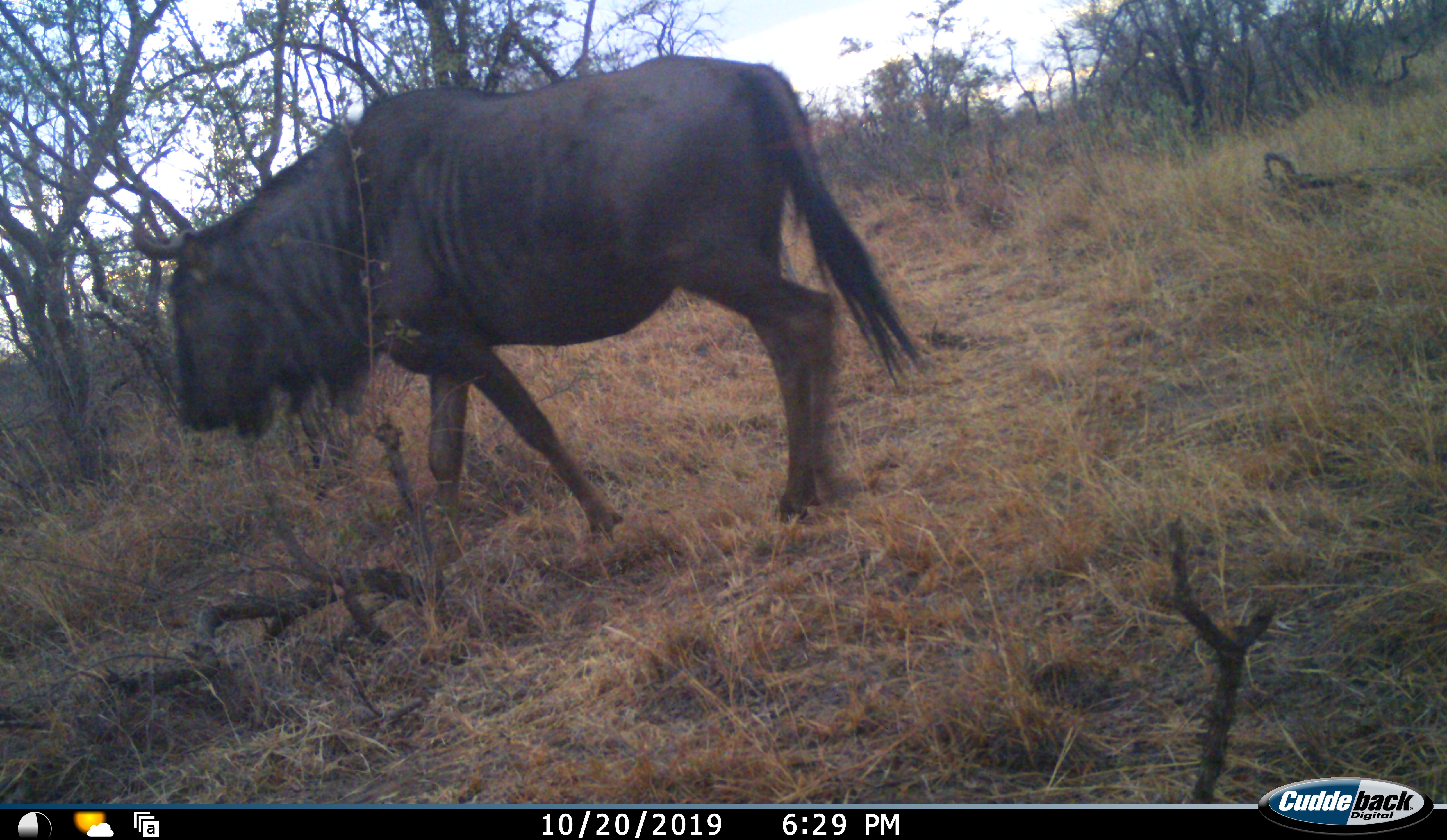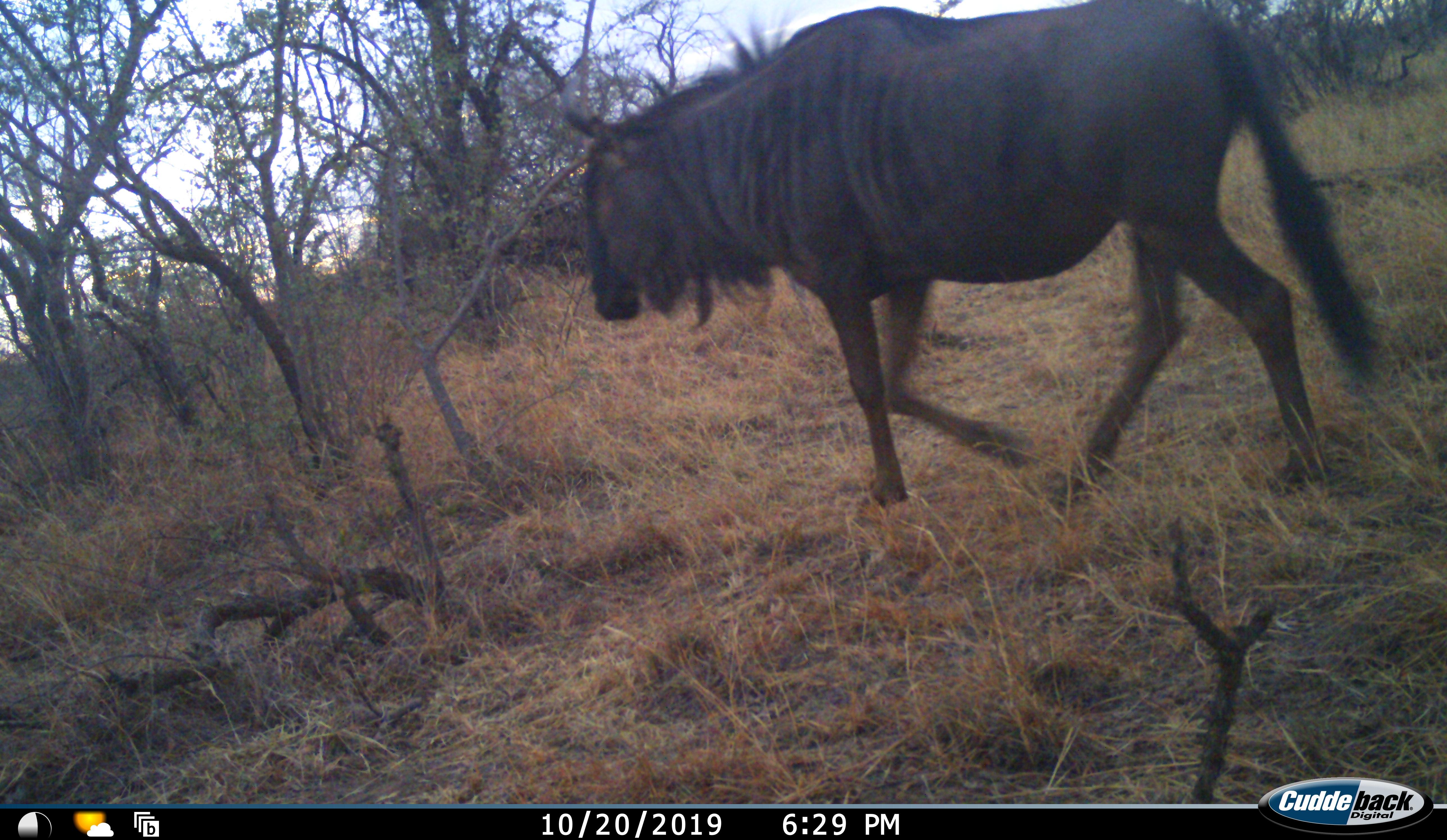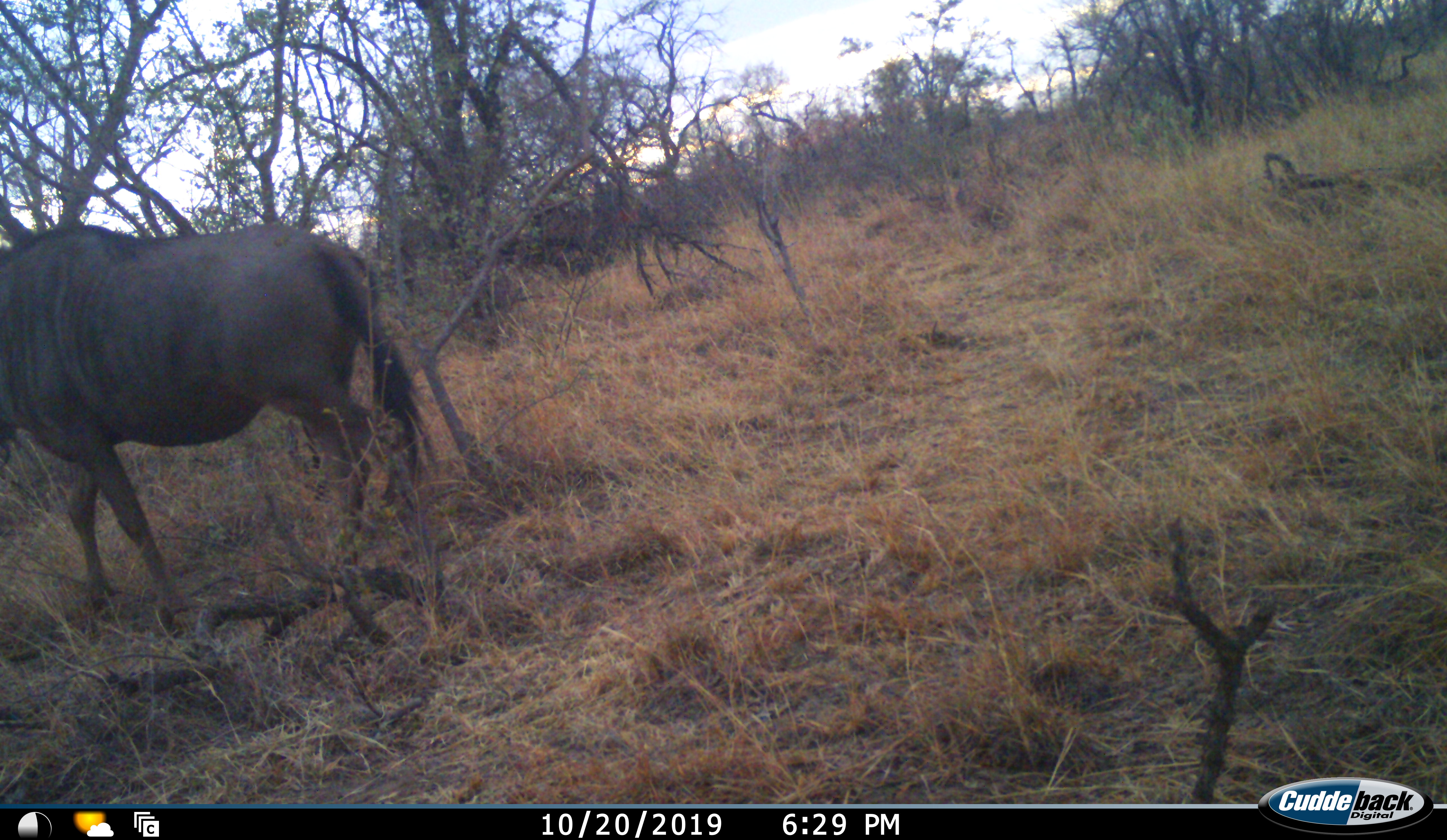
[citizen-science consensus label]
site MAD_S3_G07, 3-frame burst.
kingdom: Animalia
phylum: Chordata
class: Mammalia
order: Artiodactyla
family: Bovidae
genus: Connochaetes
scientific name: Connochaetes taurinus taurinus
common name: blue wildebeest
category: wildebeestblue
Wildebeestblue (blue wildebeest) (Connochaetes taurinus taurinus), count 1. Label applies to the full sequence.